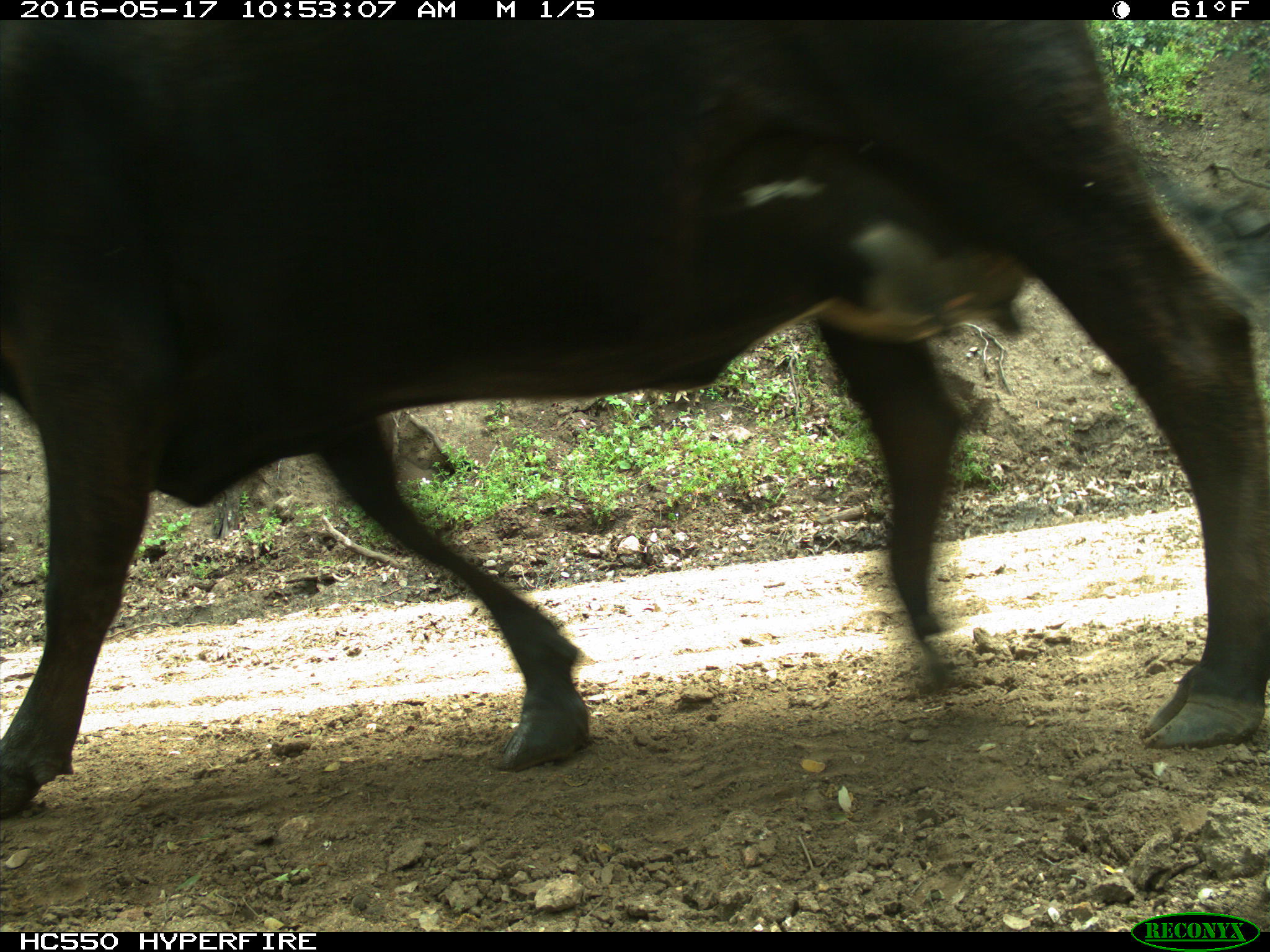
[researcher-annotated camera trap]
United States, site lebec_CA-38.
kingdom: Animalia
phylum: Chordata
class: Mammalia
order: Artiodactyla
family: Bovidae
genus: Bos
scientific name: Bos taurus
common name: domestic cow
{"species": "Bos taurus (domestic cow)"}